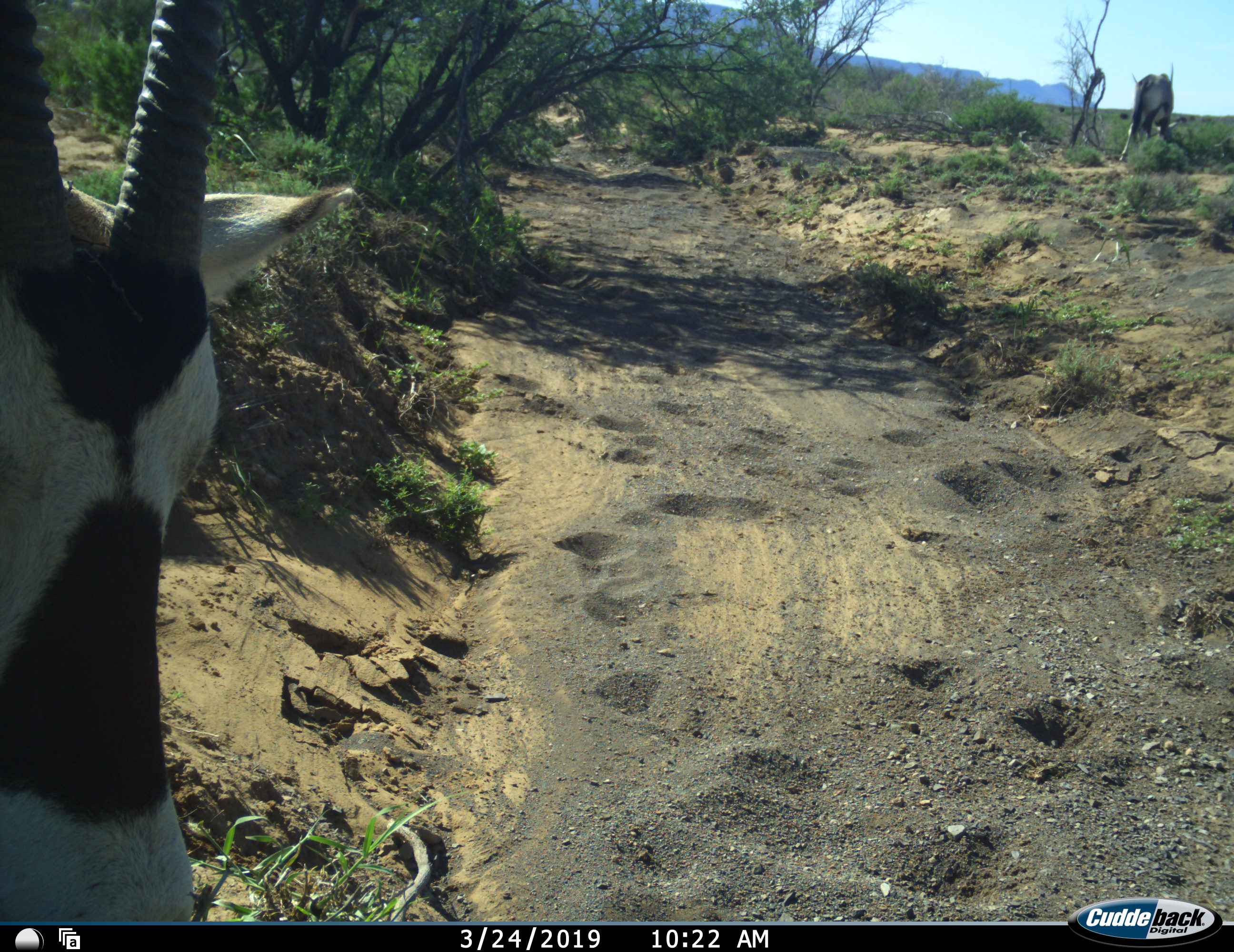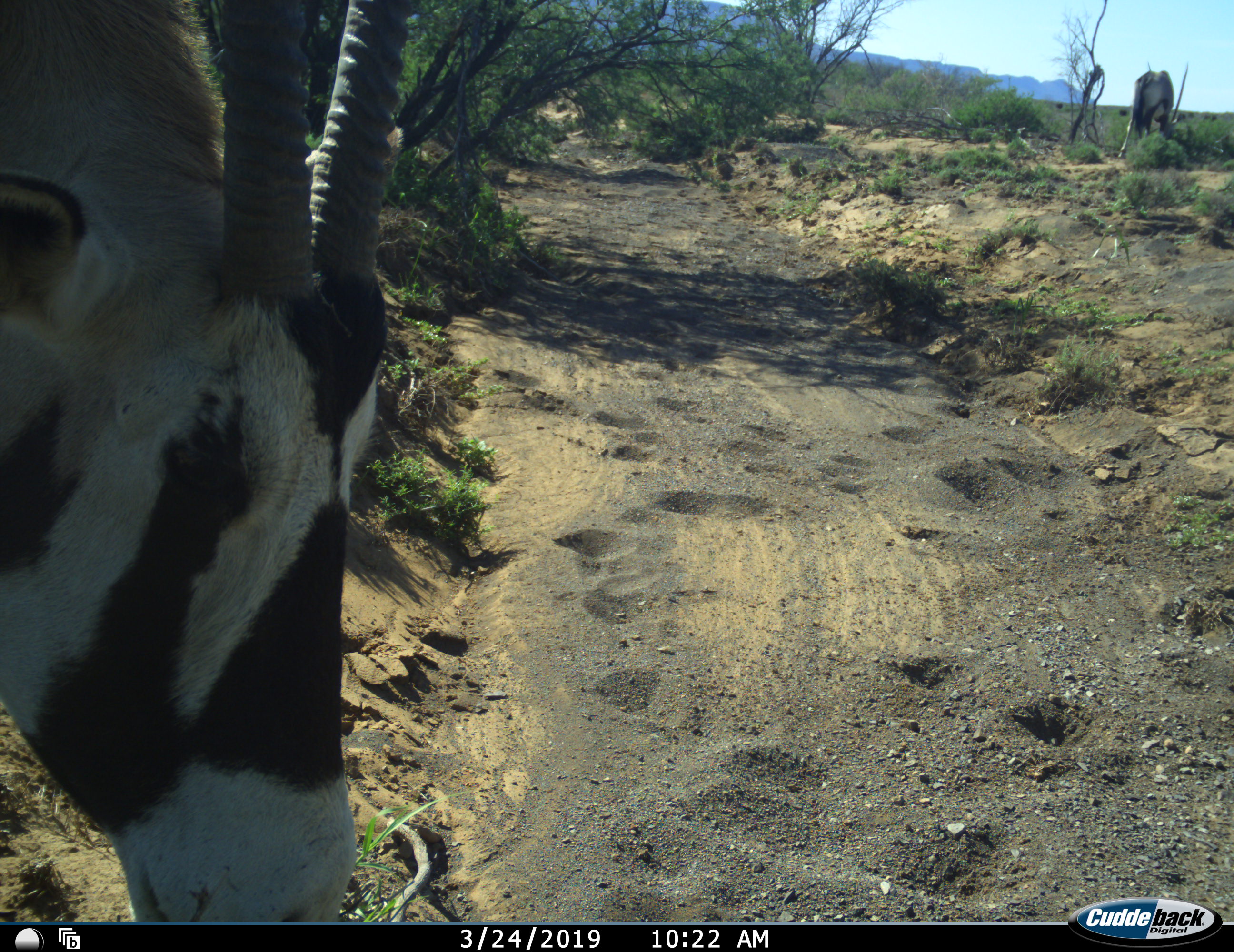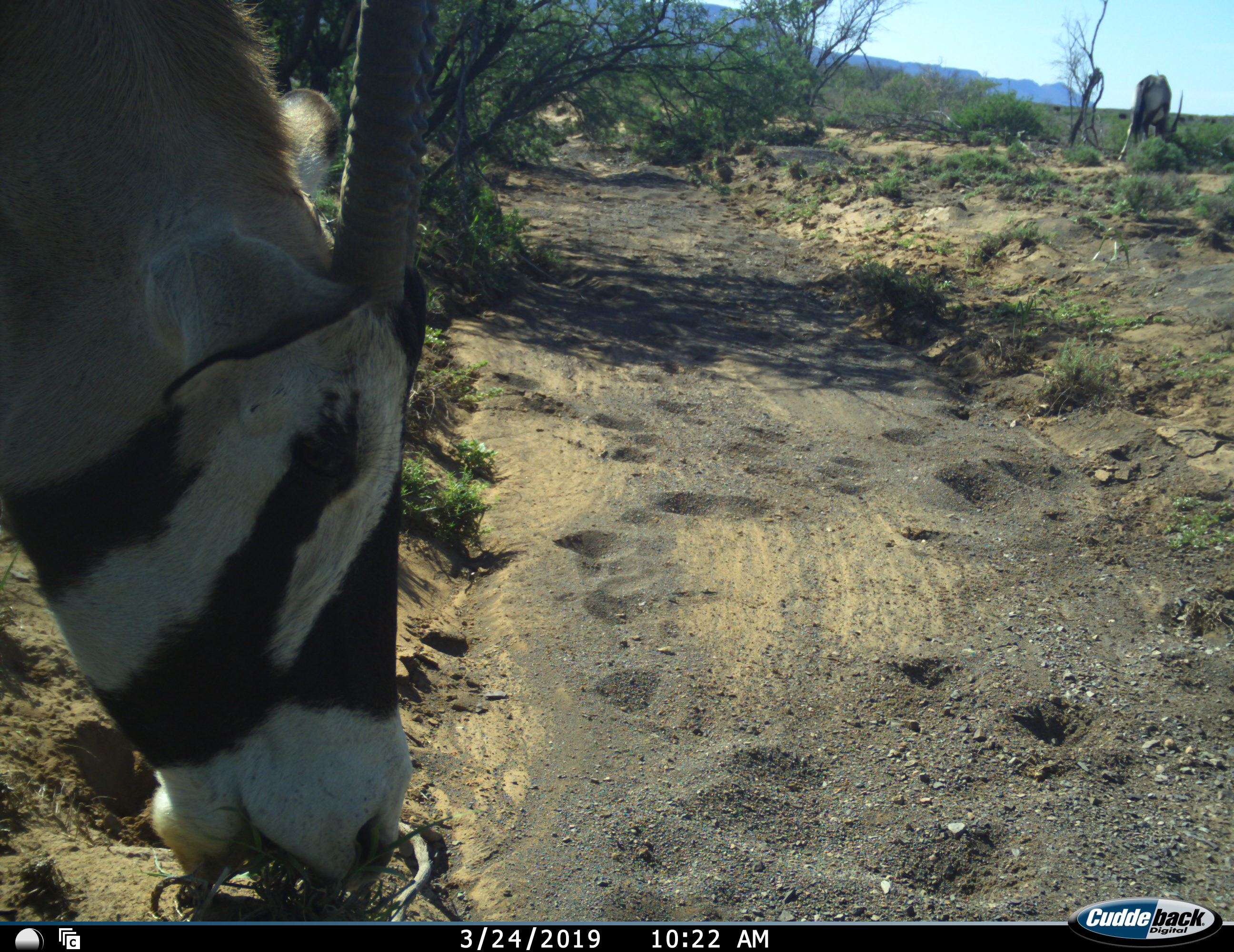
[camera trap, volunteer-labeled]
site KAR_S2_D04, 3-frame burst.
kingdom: Animalia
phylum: Chordata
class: Mammalia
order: Artiodactyla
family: Bovidae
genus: Oryx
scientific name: Oryx gazella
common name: gemsbok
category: oryx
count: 1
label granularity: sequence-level